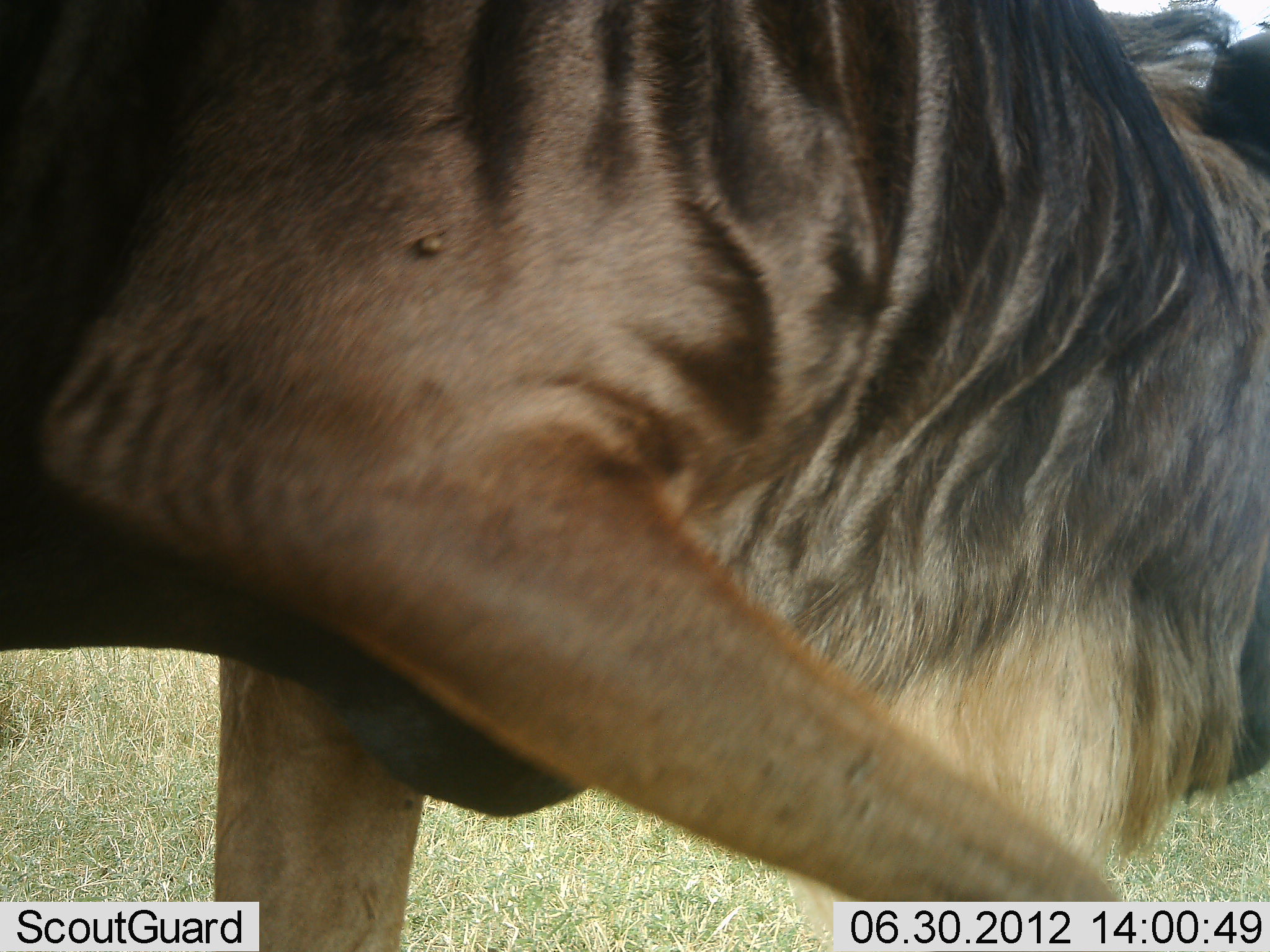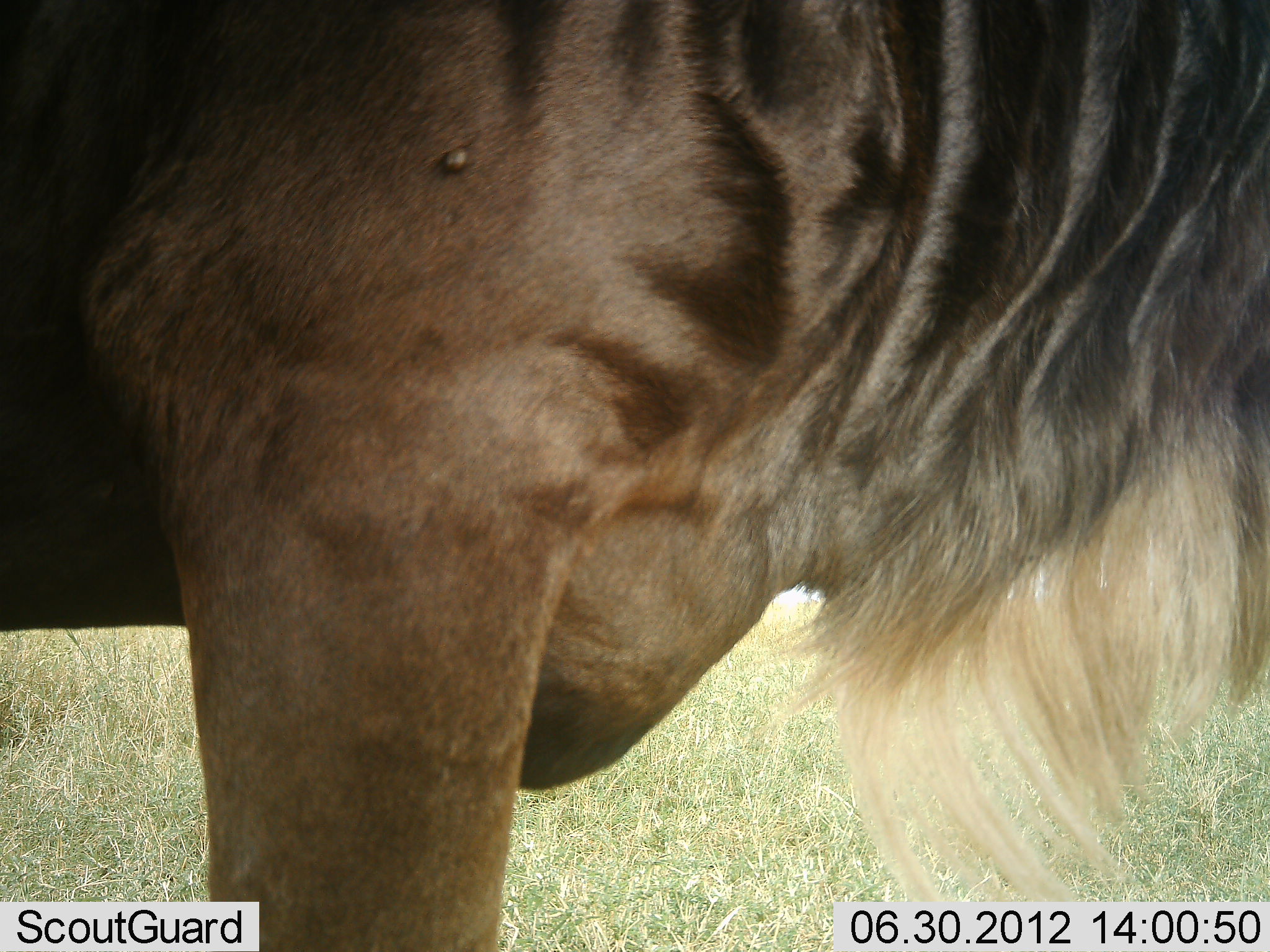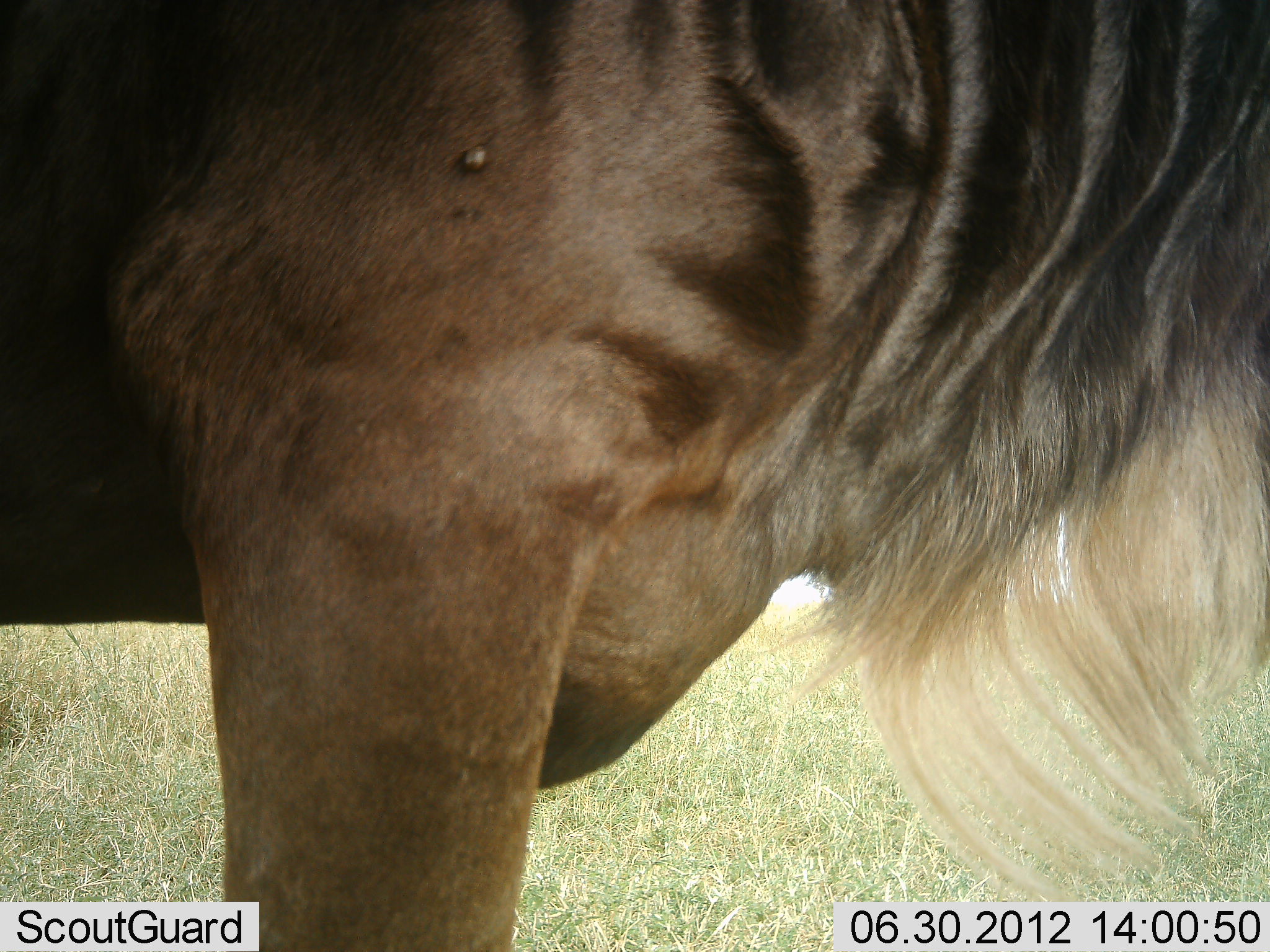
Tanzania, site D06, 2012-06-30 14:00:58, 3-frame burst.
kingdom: Animalia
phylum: Chordata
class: Mammalia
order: Artiodactyla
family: Bovidae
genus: Connochaetes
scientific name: Connochaetes taurinus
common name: blue wildebeest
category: wildebeest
Wildebeest (blue wildebeest) (Connochaetes taurinus), count 1. Behavior (volunteer vote fractions): standing 80%, resting 0%, moving 0%, interacting 0%. Young present (vote fraction): 0%. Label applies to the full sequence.